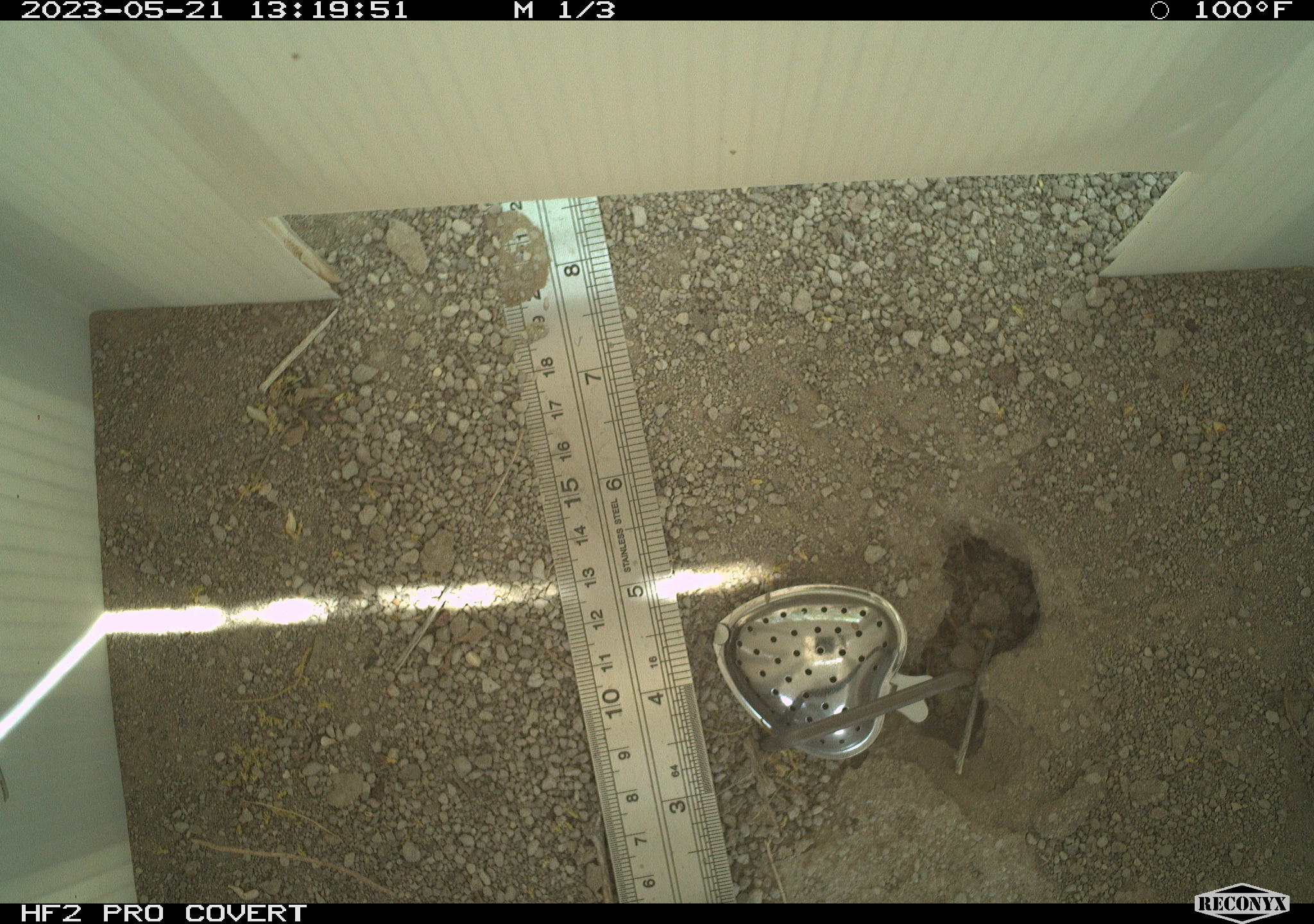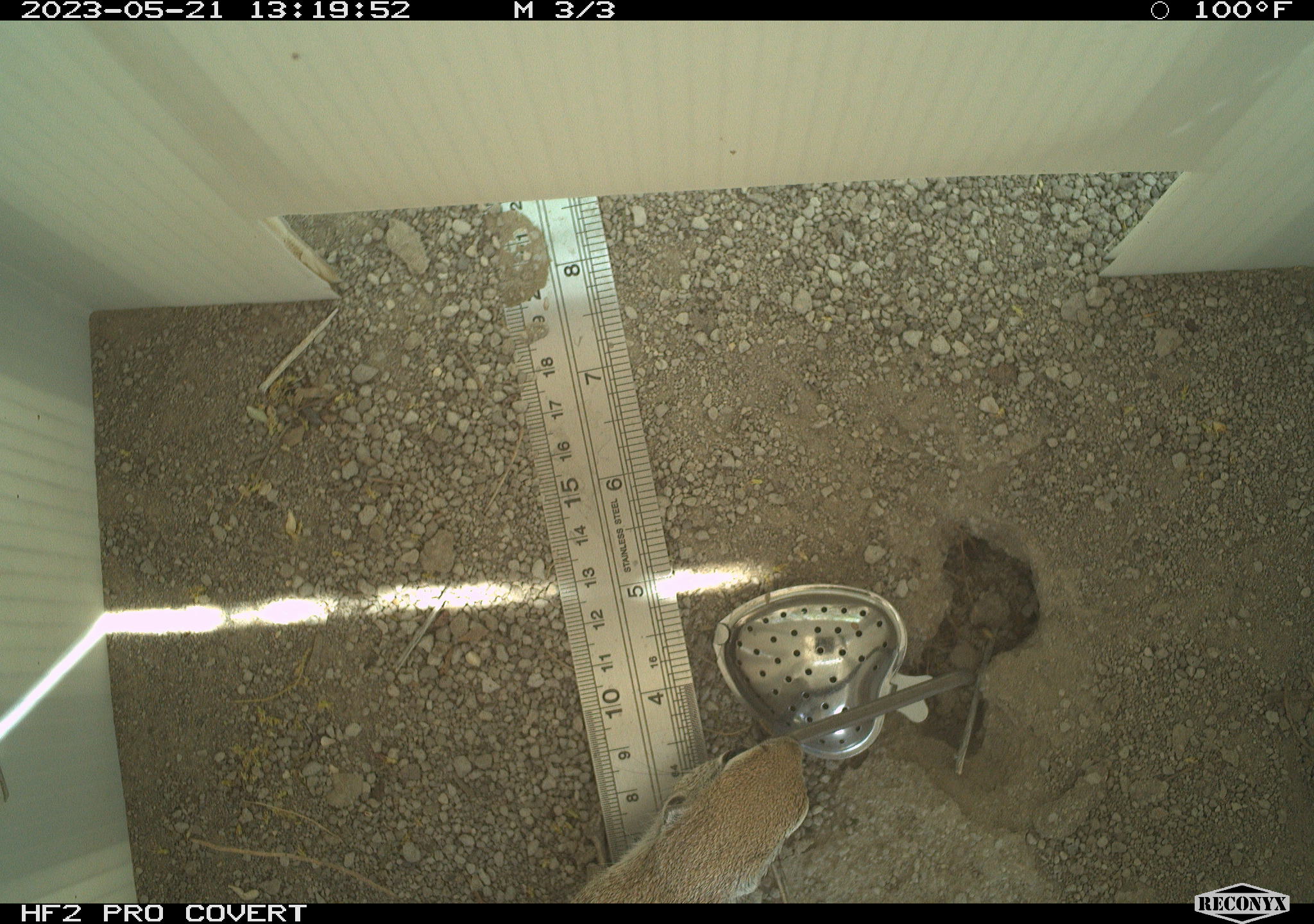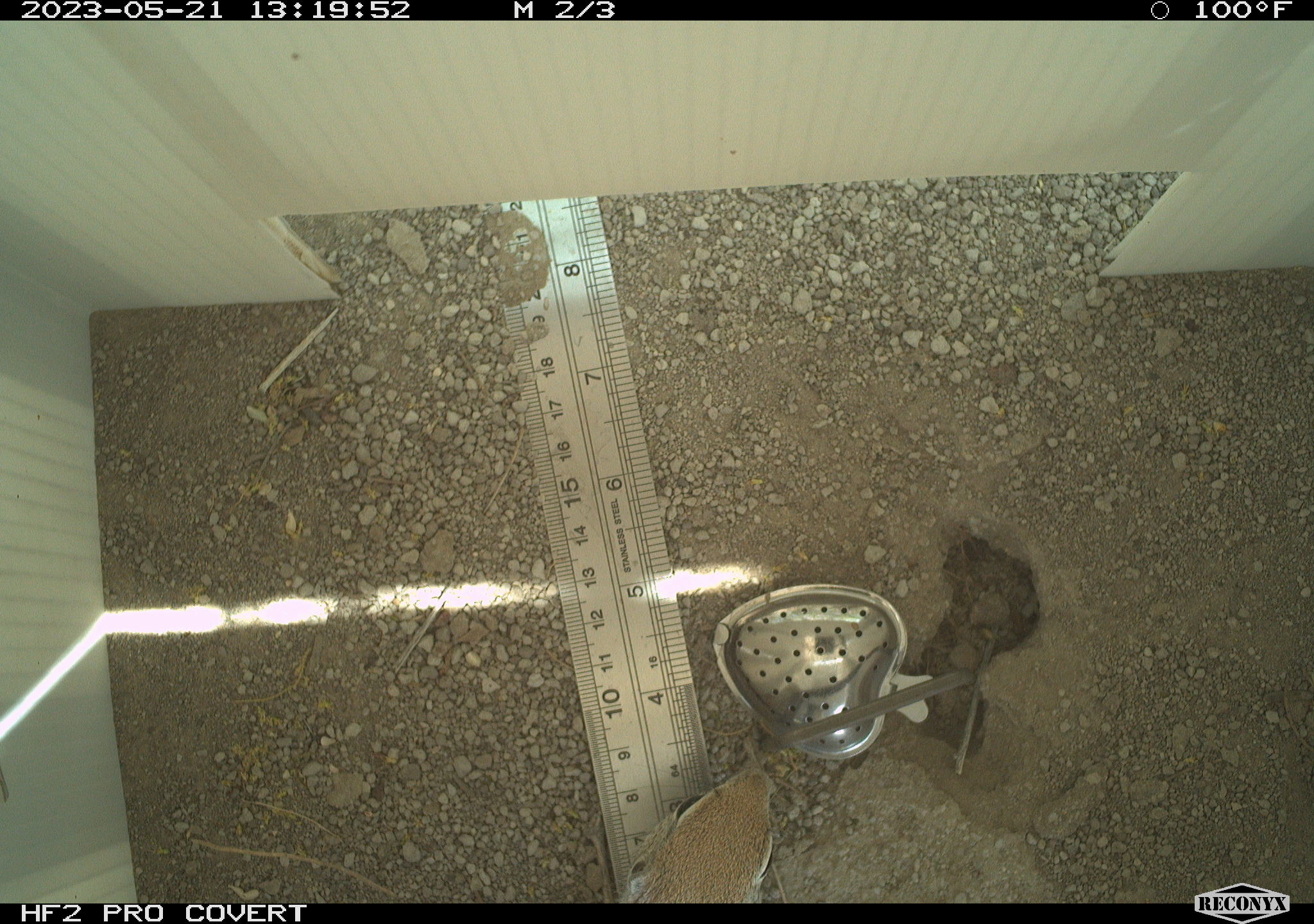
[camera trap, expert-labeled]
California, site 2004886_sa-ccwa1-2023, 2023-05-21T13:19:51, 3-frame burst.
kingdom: Animalia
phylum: Chordata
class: Mammalia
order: Rodentia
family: Sciuridae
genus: Ammospermophilus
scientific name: Ammospermophilus leucurus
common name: white-tailed antelope squirrel